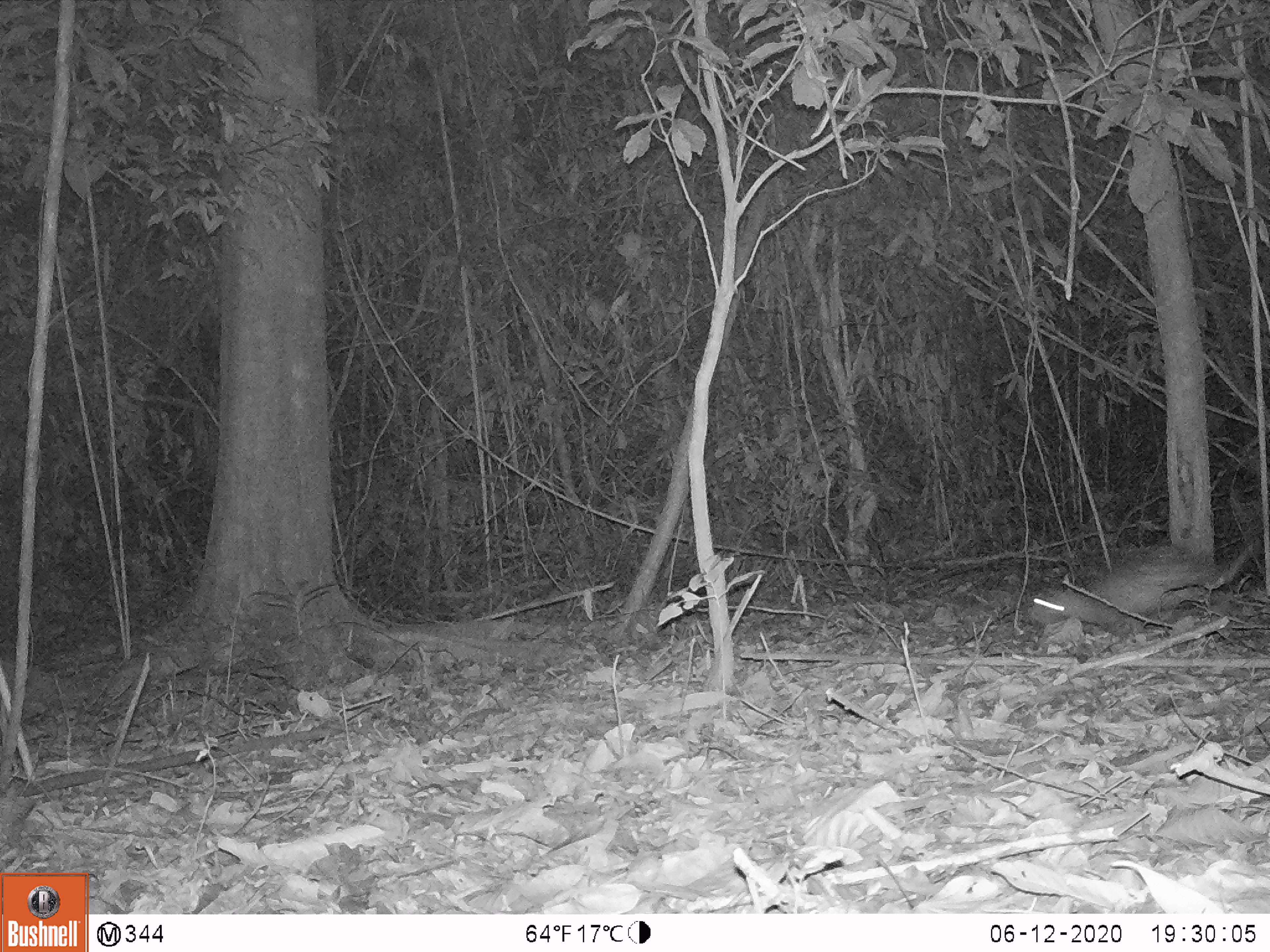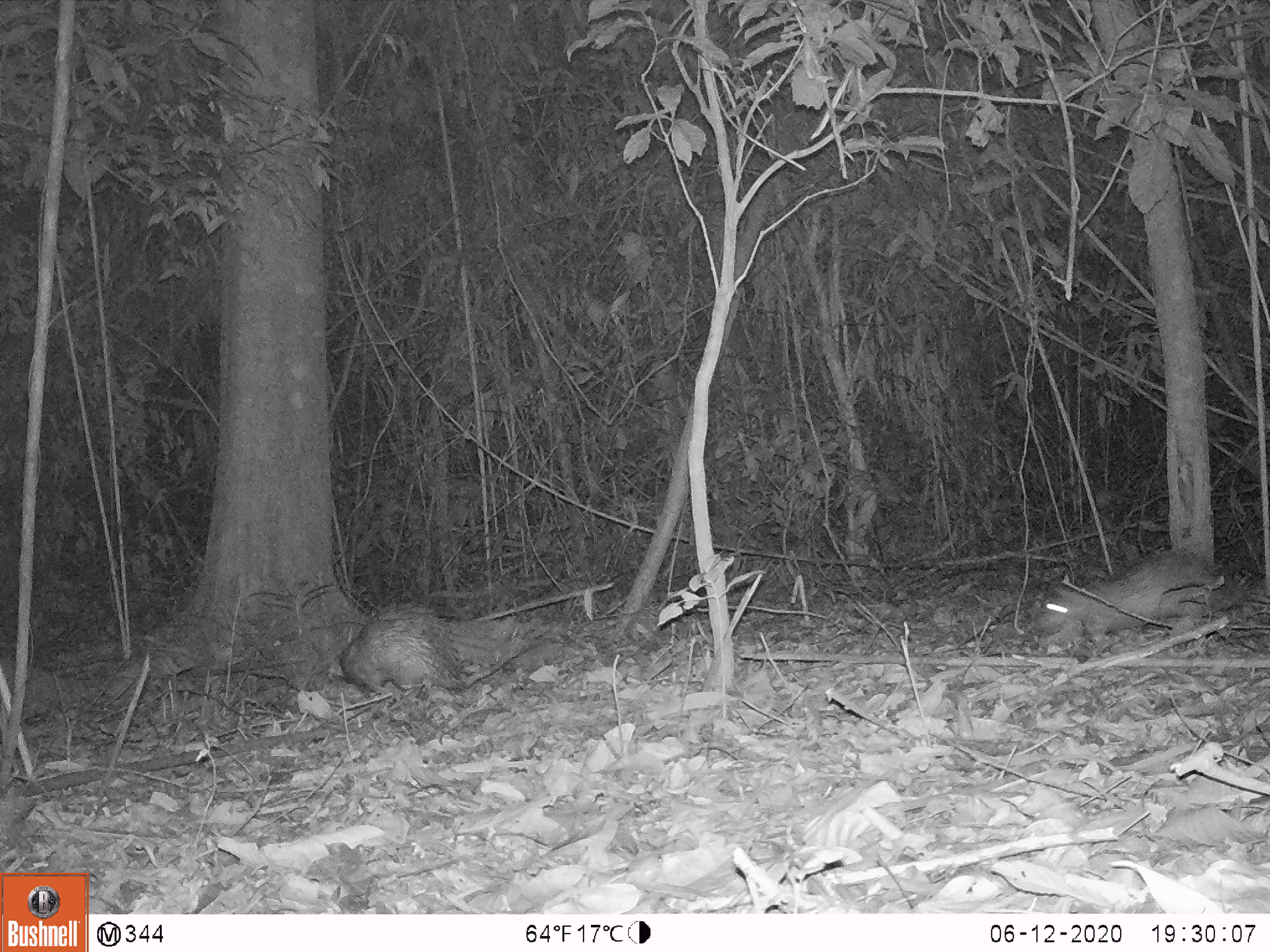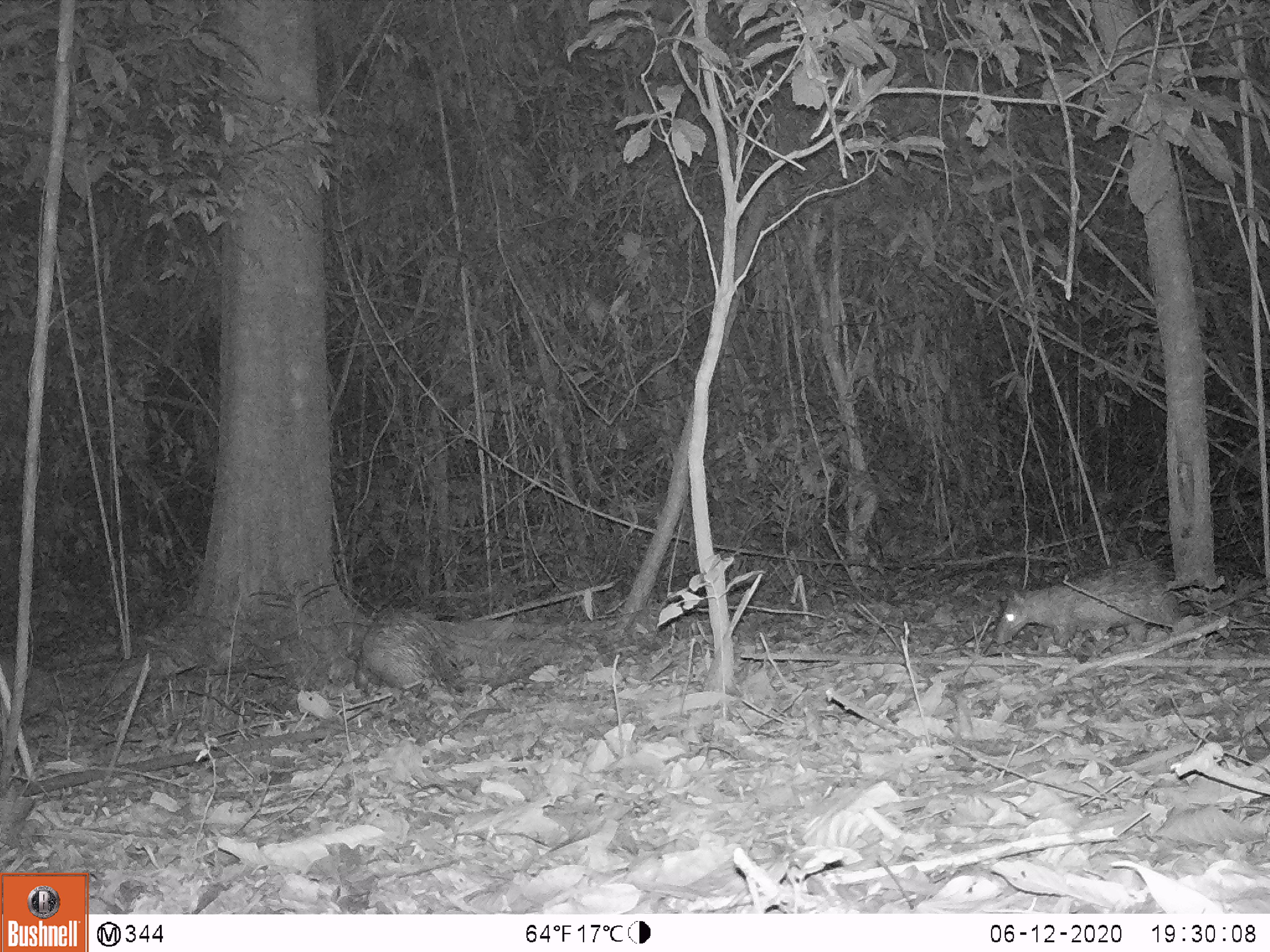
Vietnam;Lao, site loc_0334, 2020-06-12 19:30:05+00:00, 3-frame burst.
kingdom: Animalia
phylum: Chordata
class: Mammalia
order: Rodentia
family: Hystricidae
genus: Atherurus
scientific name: Atherurus macrourus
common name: asiatic brush-tailed porcupine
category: asiatic brush tailed porcupine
Asiatic brush tailed porcupine (asiatic brush-tailed porcupine) (Atherurus macrourus). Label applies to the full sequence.